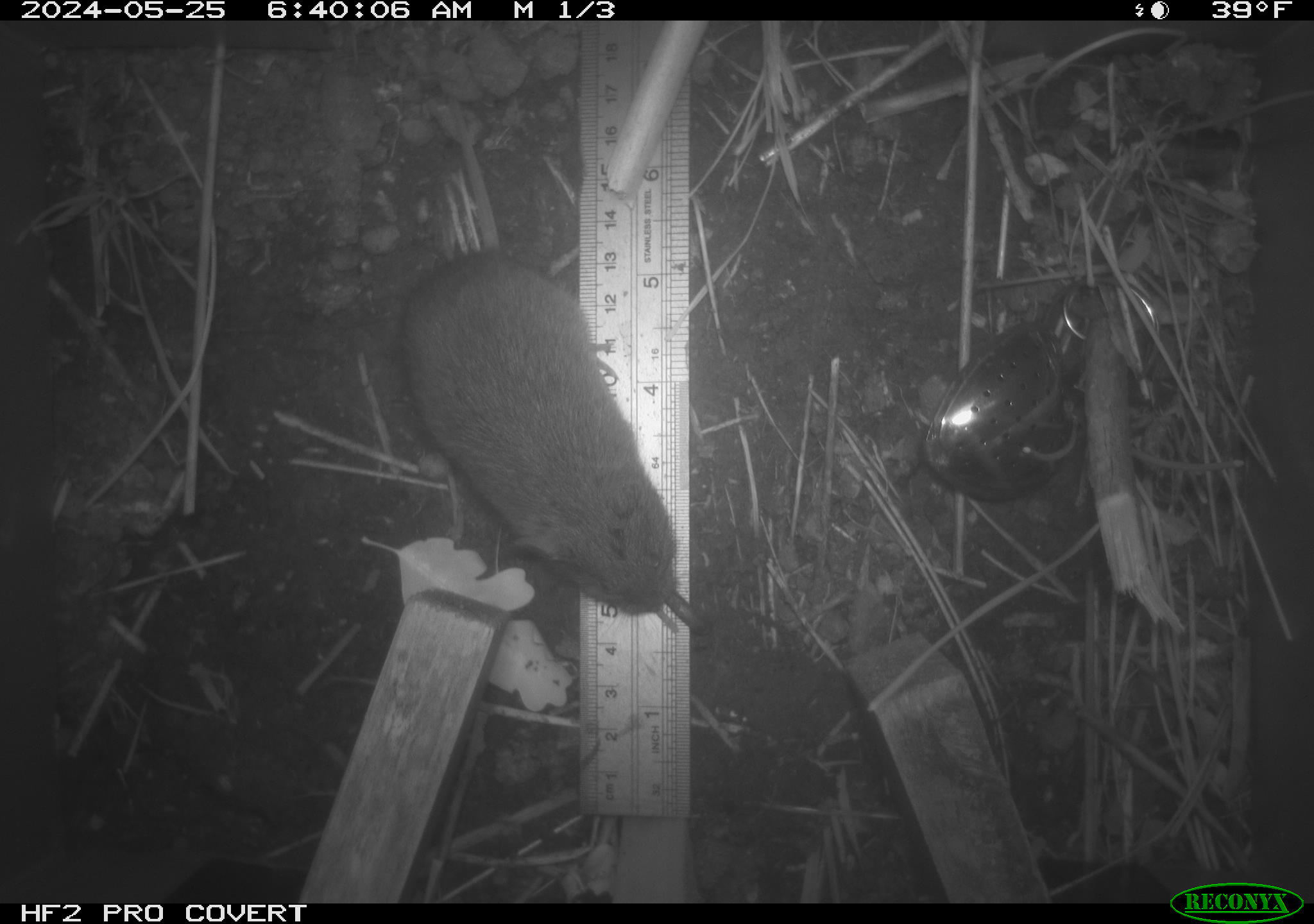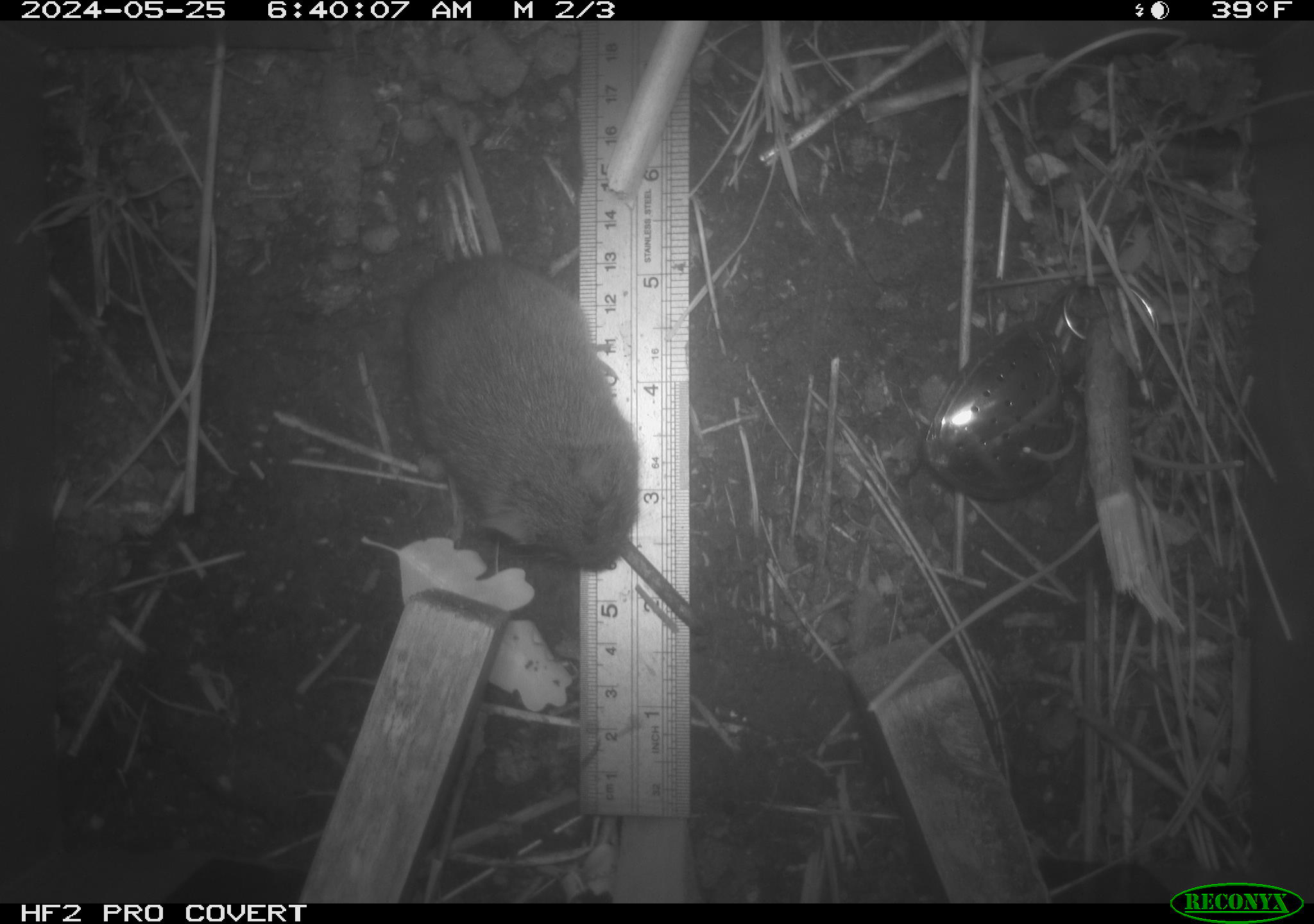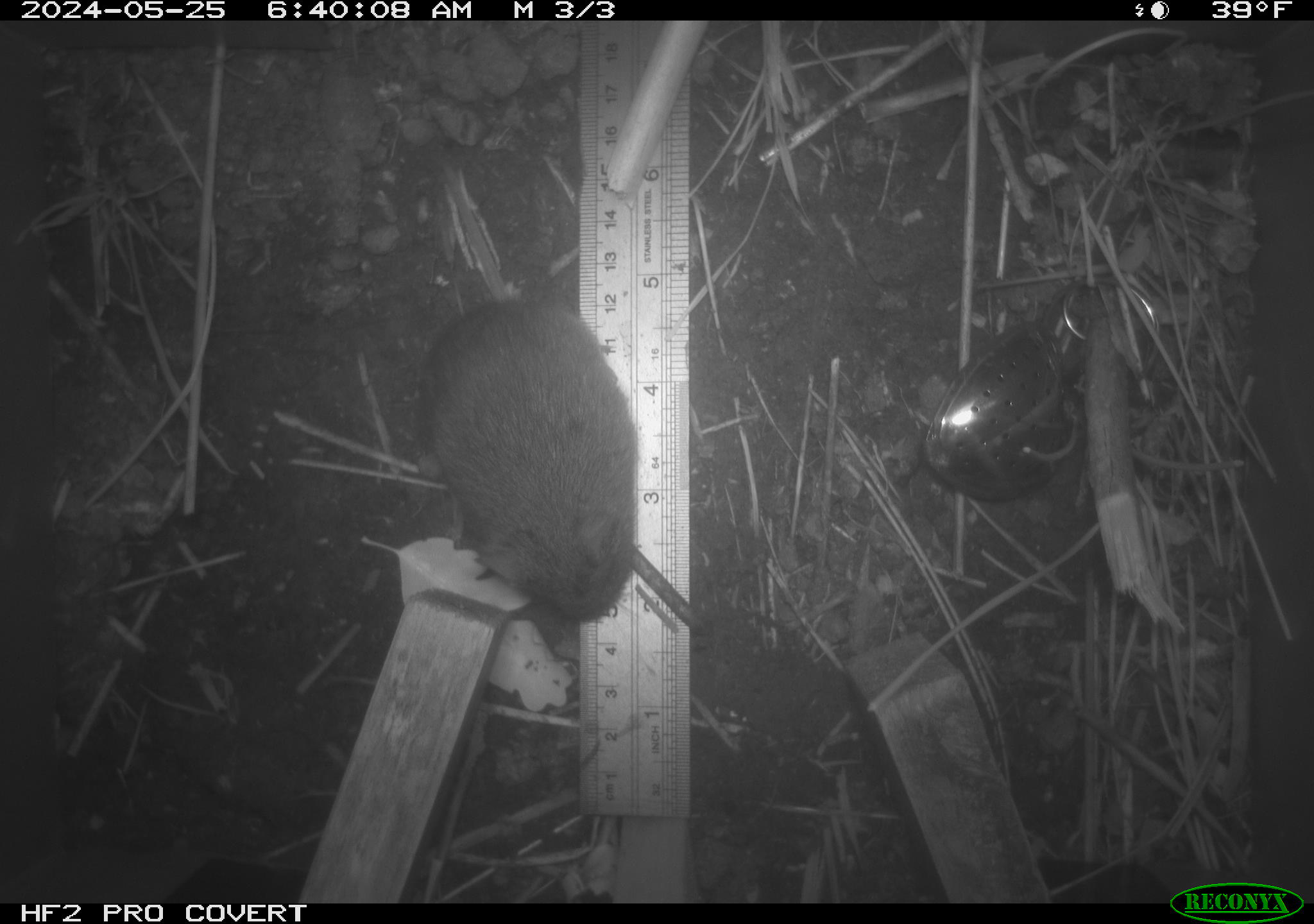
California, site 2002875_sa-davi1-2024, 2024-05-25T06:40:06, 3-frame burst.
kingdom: Animalia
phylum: Chordata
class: Mammalia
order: Rodentia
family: Cricetidae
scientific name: Arvicolinae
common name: voles, lemmings, and muskrats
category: arvicolinae subfamily